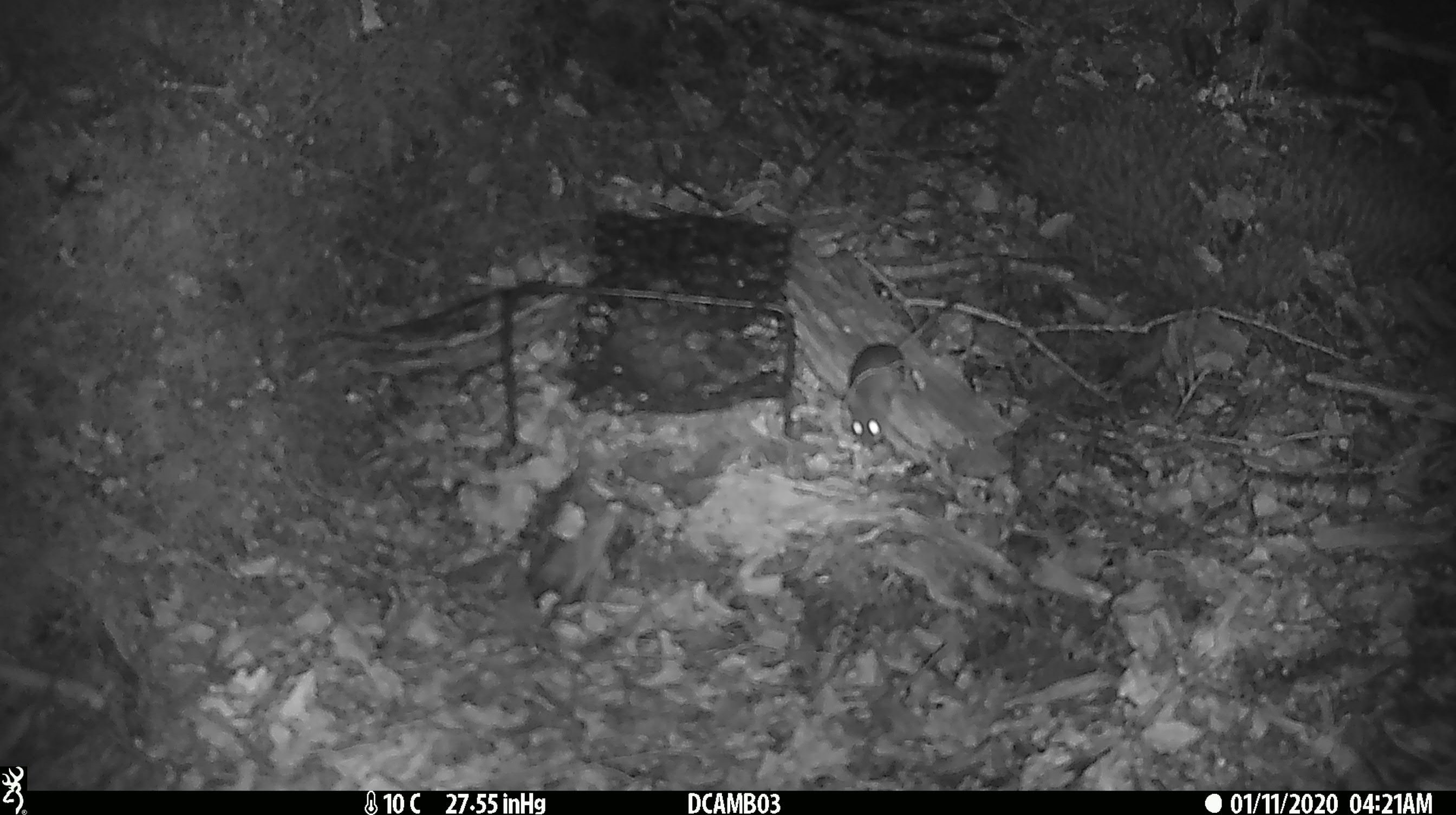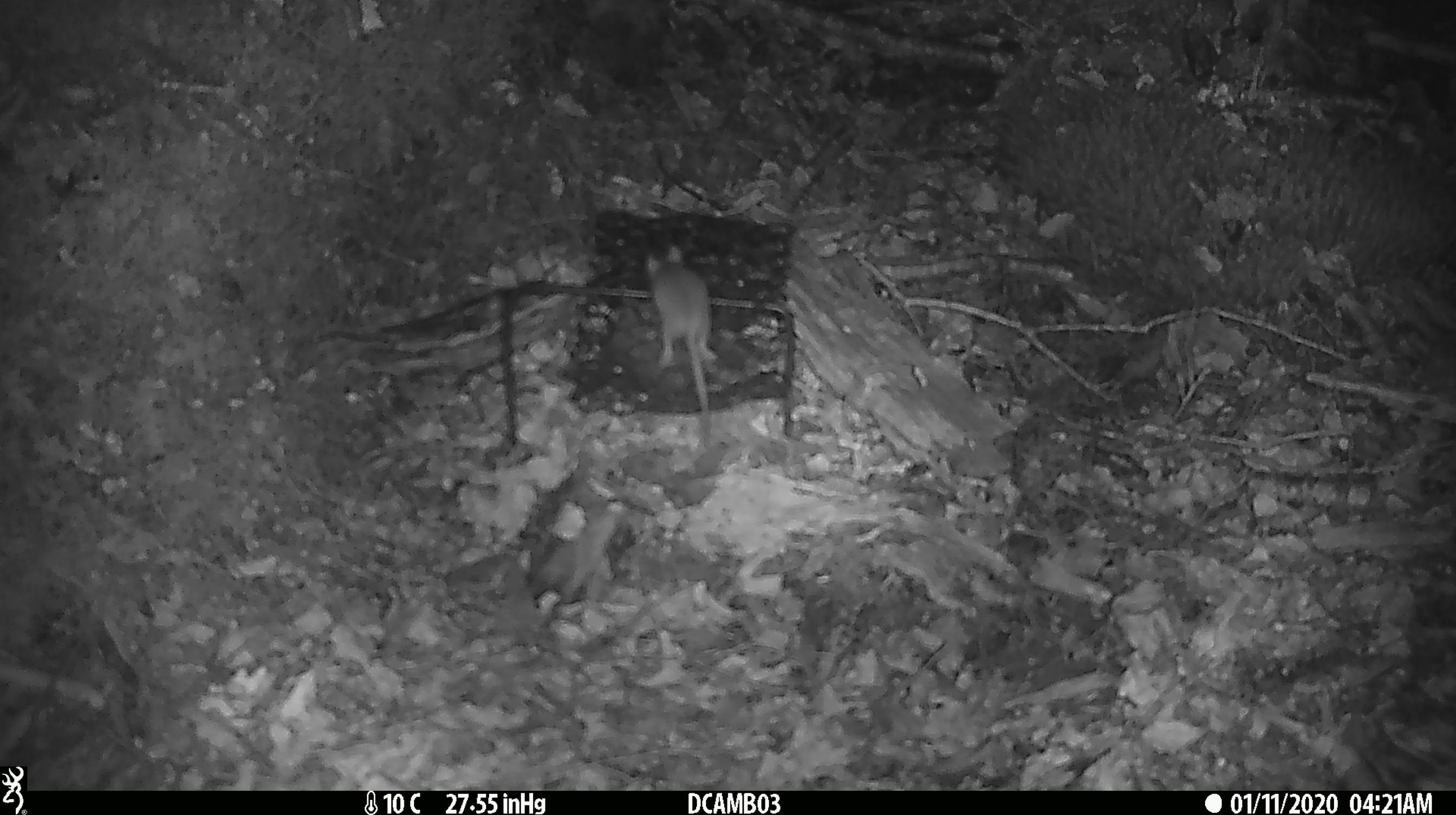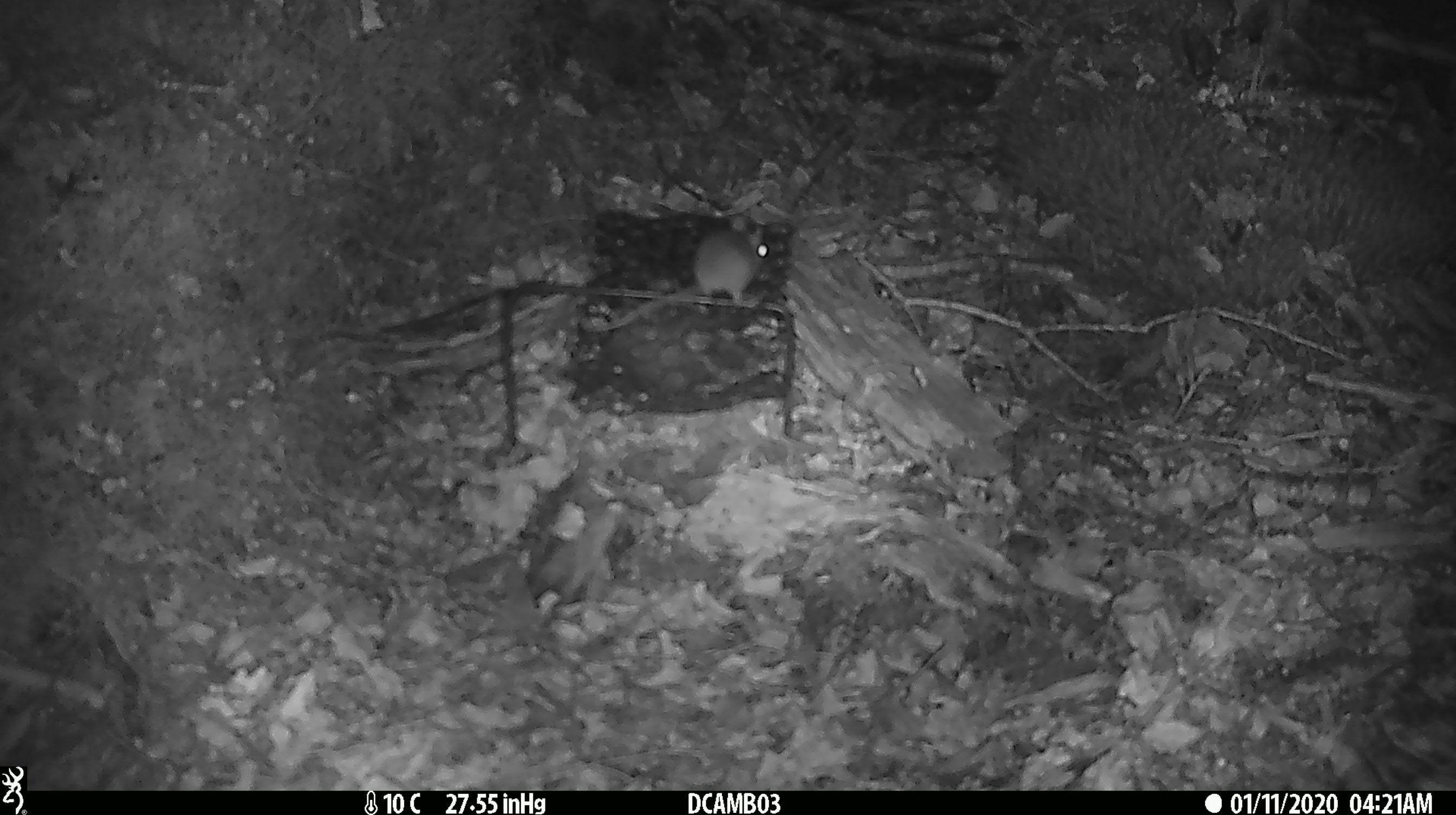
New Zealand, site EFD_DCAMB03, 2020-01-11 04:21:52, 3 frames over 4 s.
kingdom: Animalia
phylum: Chordata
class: Mammalia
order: Rodentia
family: Muridae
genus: Mus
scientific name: Mus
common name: mouse